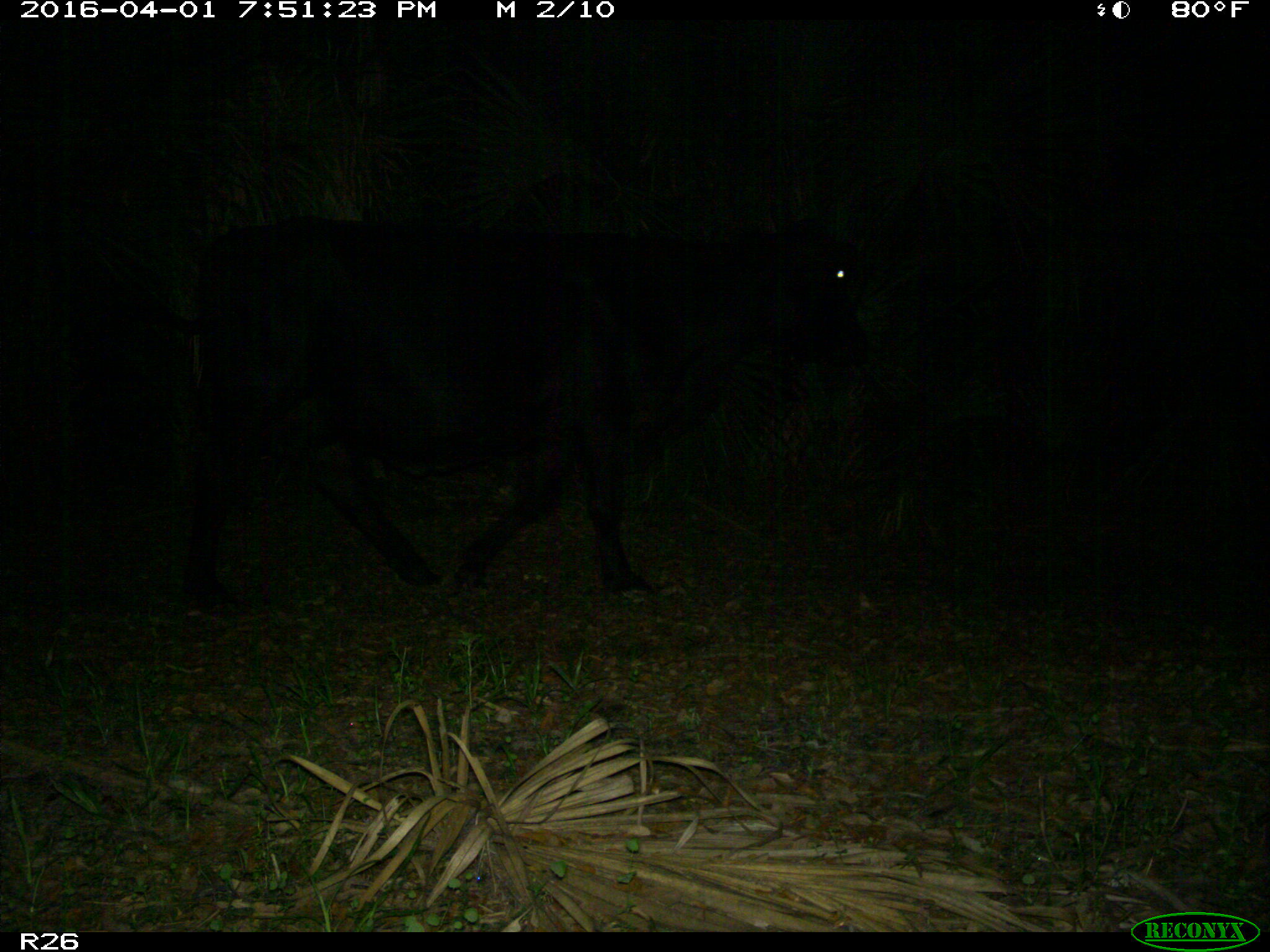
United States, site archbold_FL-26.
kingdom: Animalia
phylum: Chordata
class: Mammalia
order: Artiodactyla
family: Bovidae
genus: Bos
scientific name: Bos taurus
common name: domestic cow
Bos taurus (domestic cow).